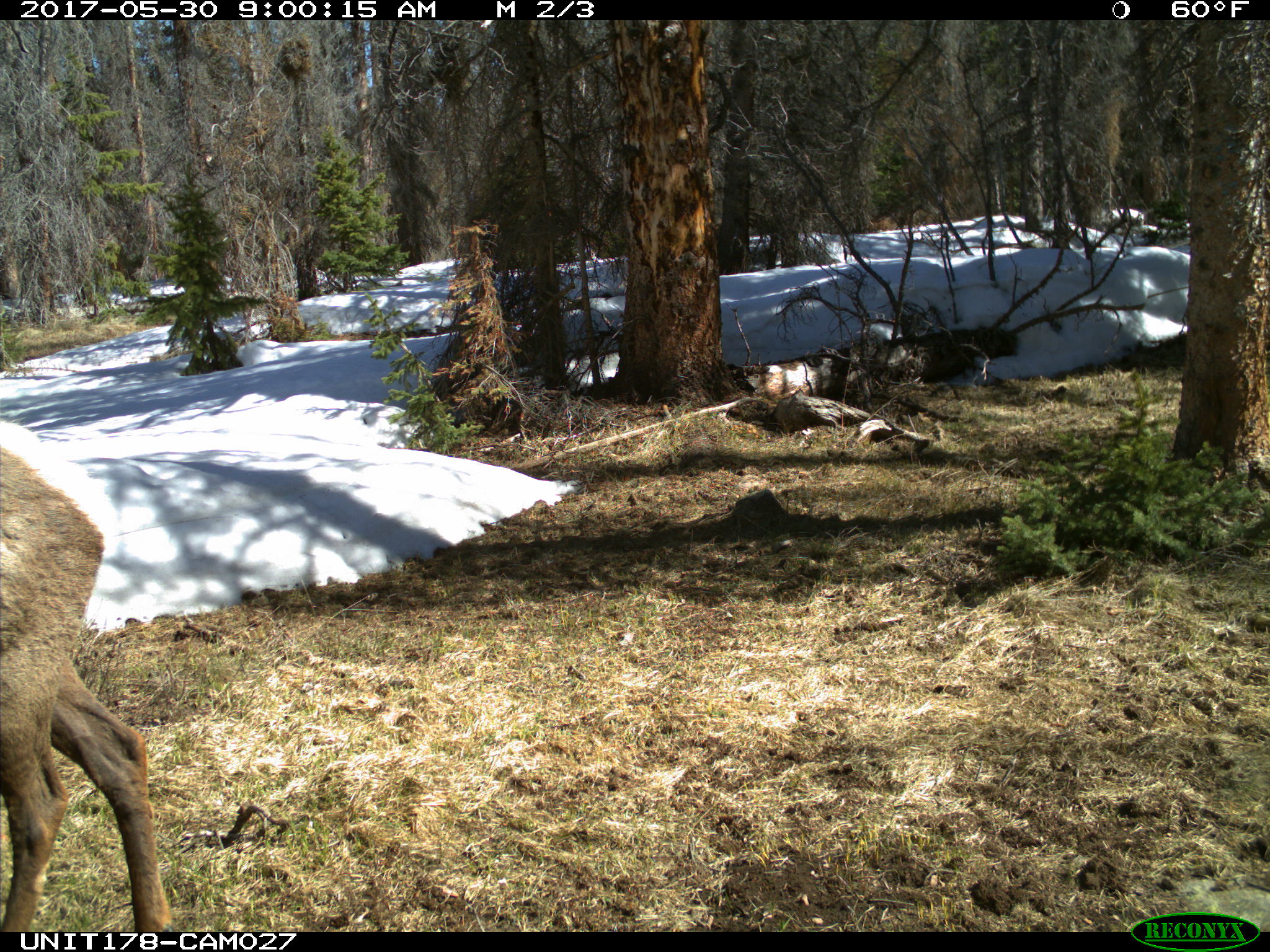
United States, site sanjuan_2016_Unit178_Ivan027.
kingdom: Animalia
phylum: Chordata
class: Mammalia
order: Artiodactyla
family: Cervidae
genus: Cervus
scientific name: Cervus elaphus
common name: red deer